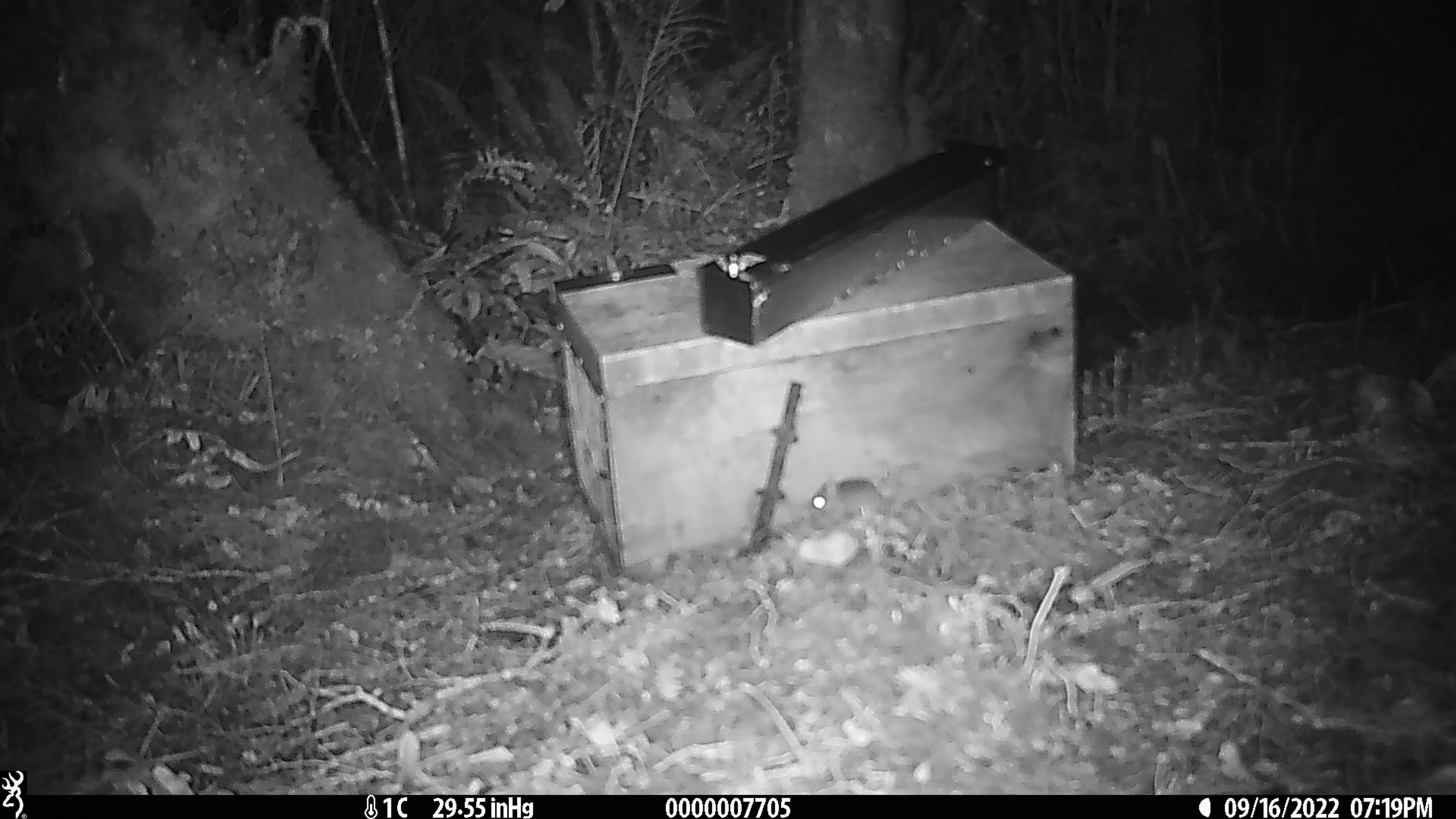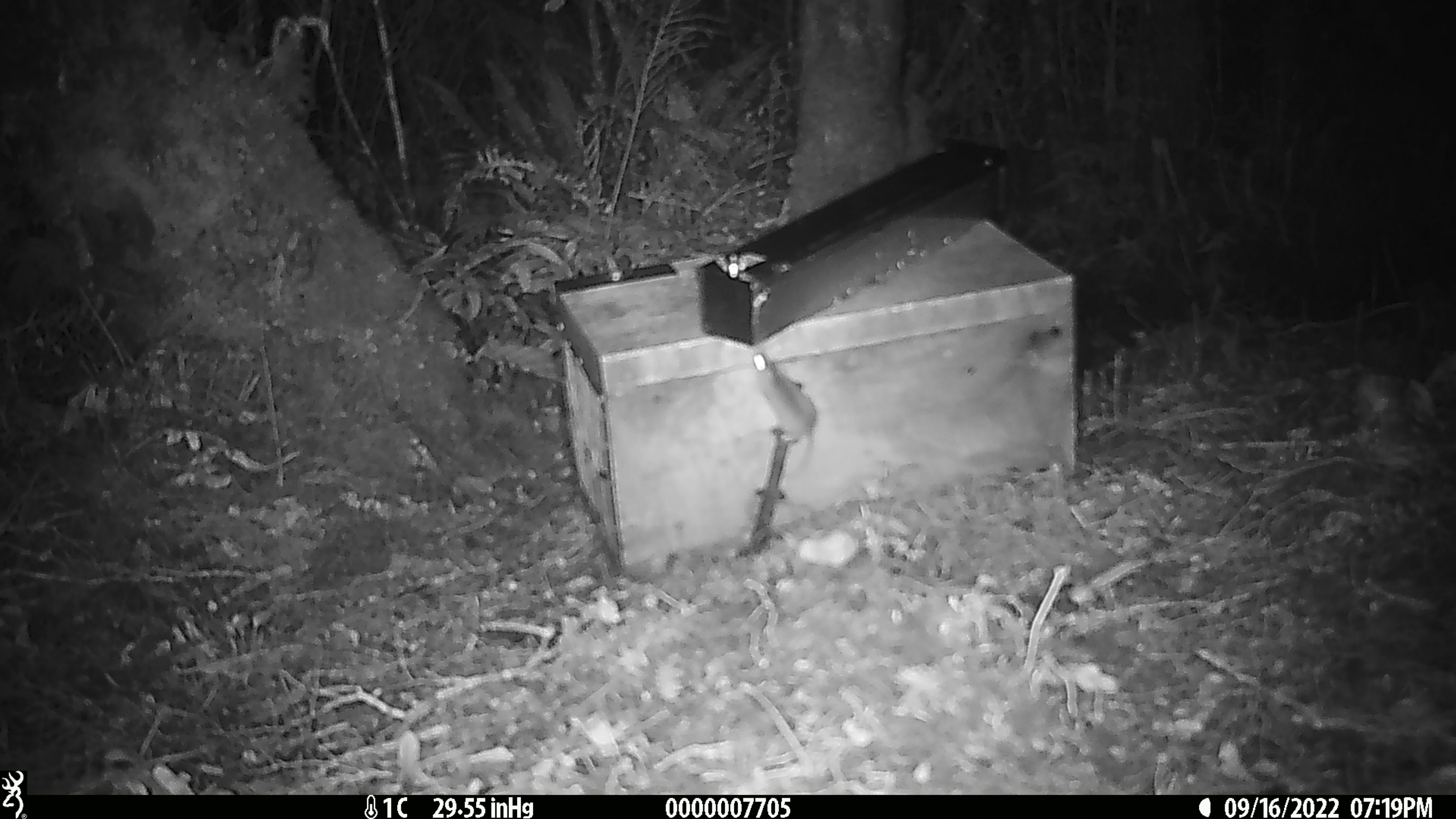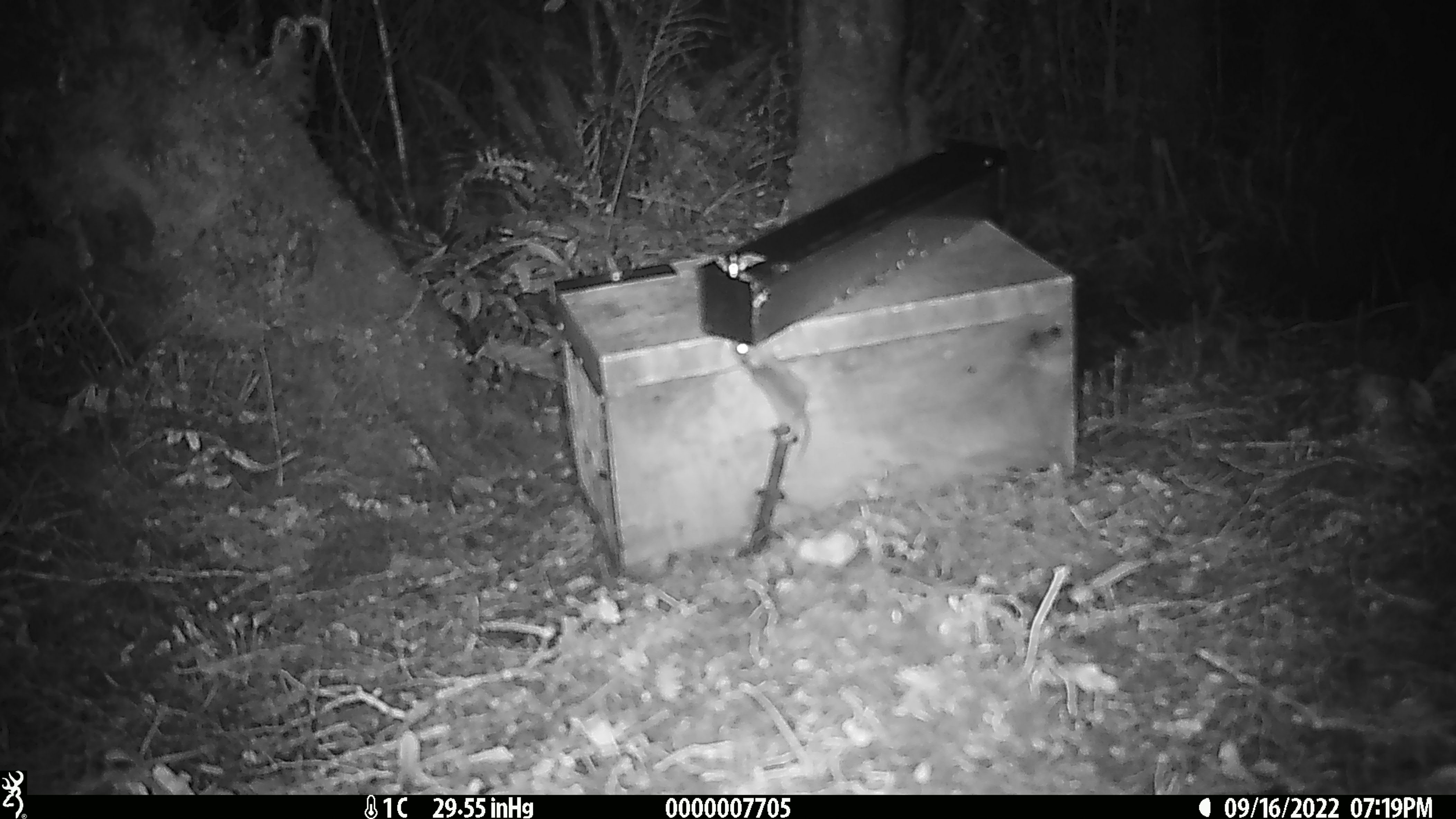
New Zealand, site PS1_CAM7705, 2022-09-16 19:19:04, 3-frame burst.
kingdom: Animalia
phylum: Chordata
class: Mammalia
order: Rodentia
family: Muridae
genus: Mus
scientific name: Mus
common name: mouse